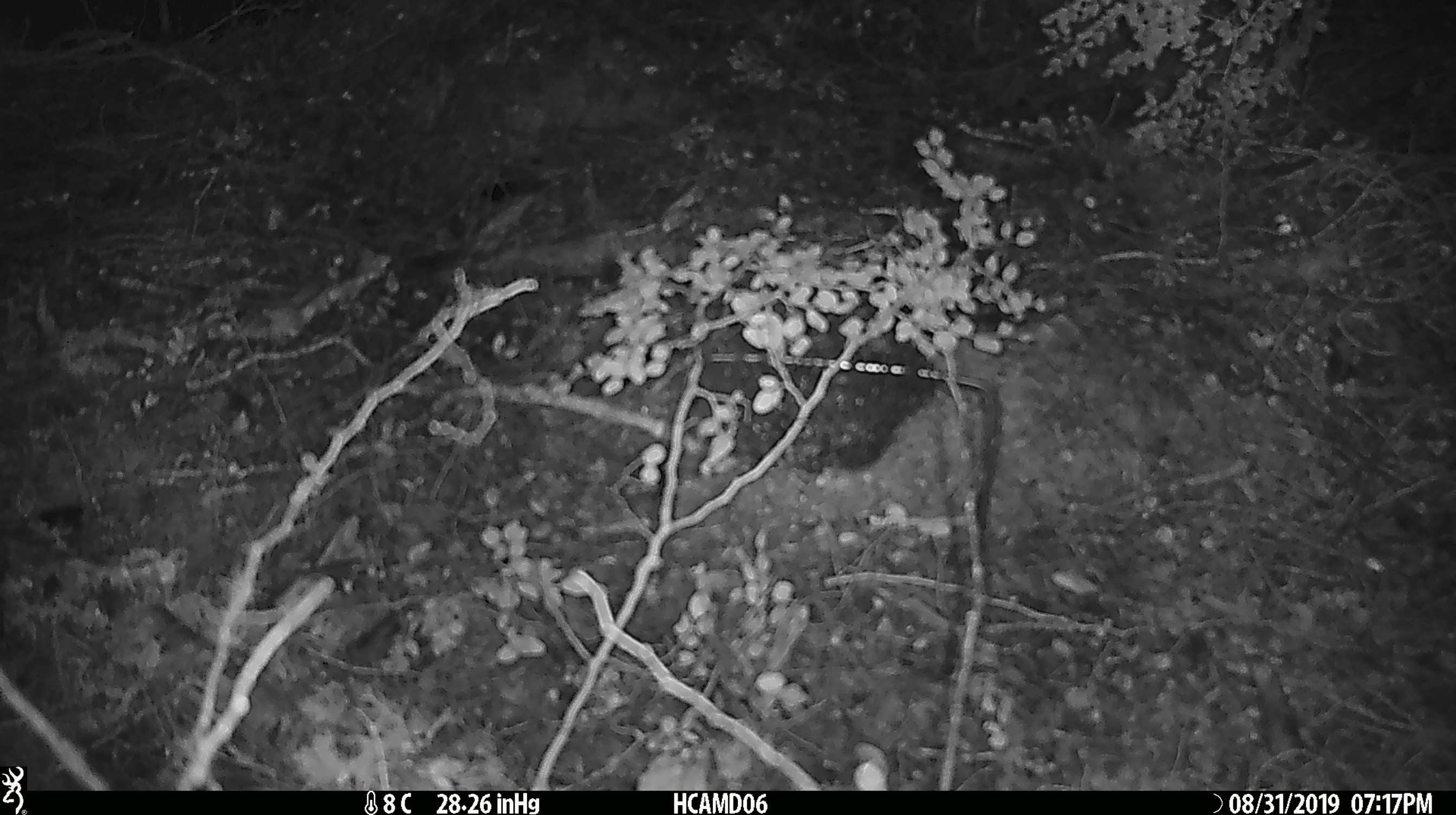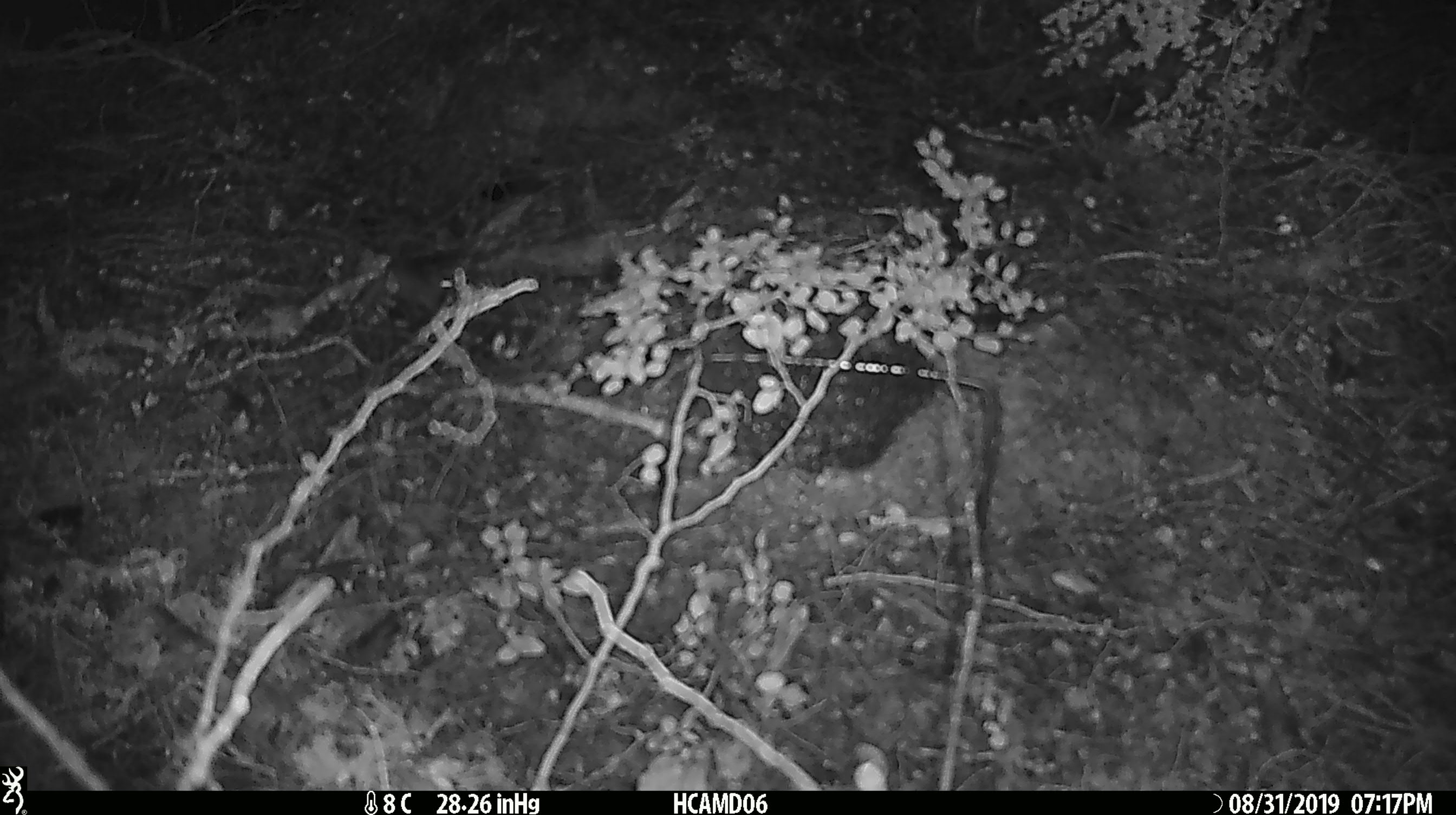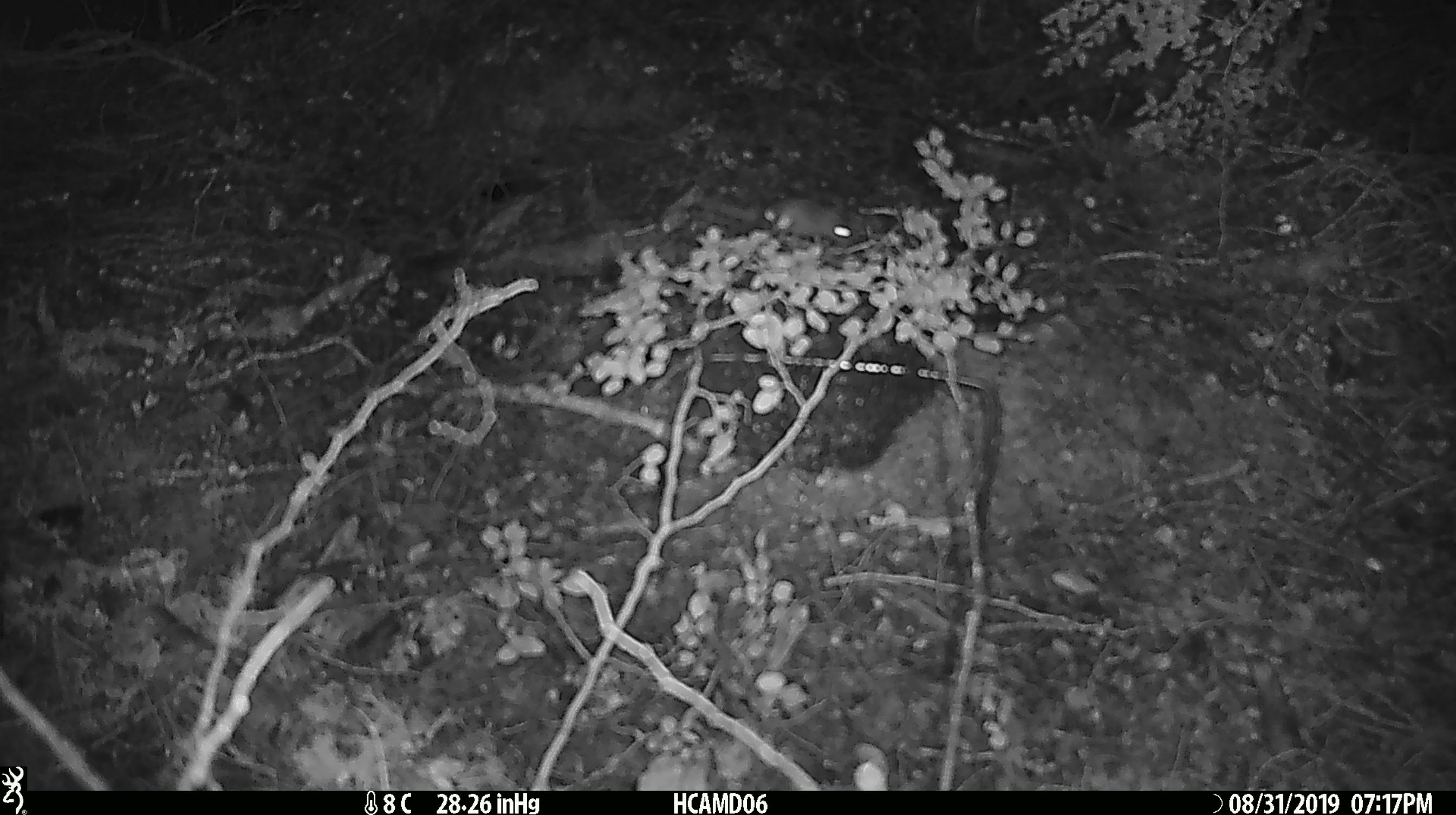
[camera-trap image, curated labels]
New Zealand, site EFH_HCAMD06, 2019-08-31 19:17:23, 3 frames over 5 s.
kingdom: Animalia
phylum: Chordata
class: Mammalia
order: Rodentia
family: Muridae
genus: Mus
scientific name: Mus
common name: mouse